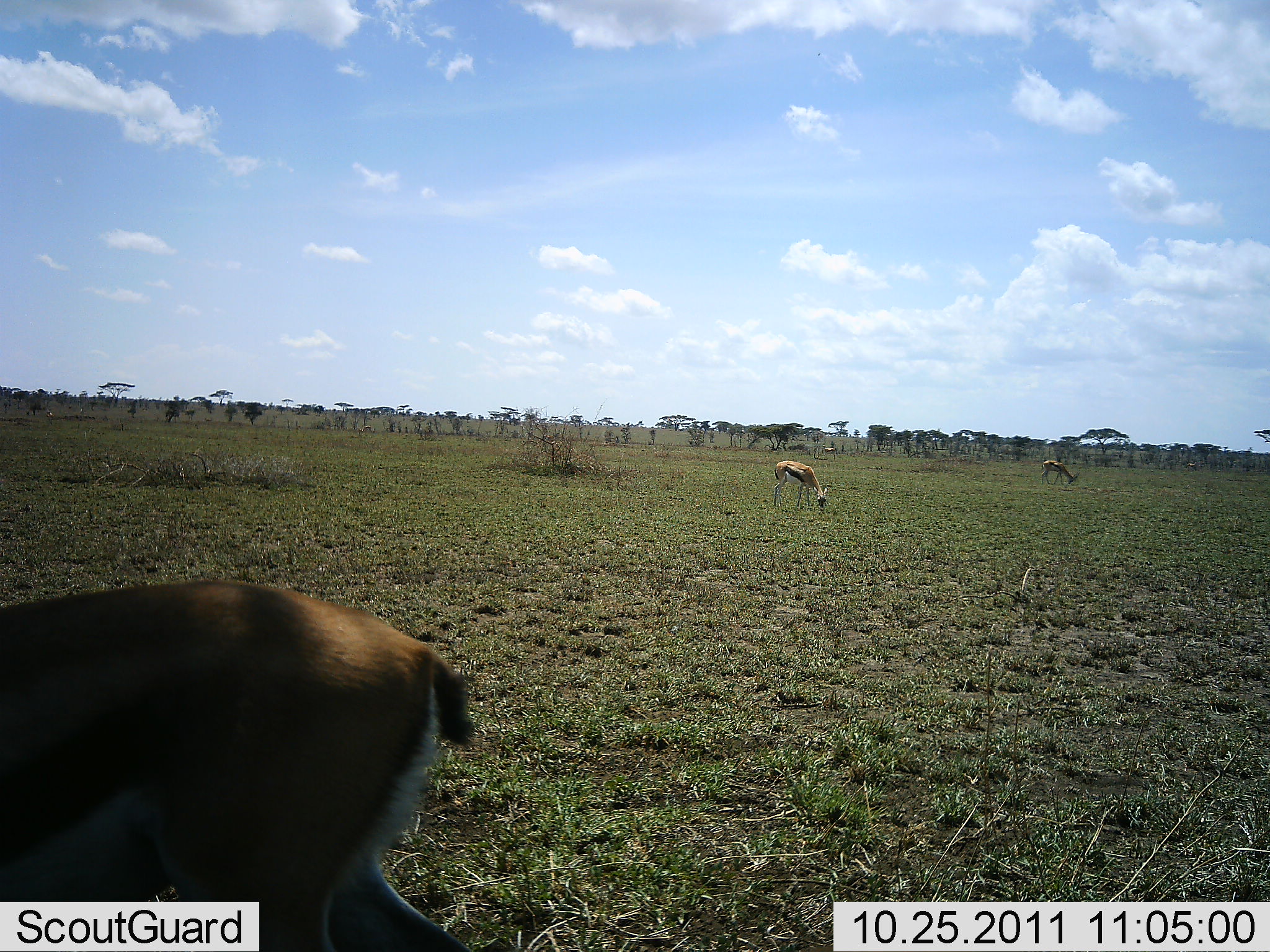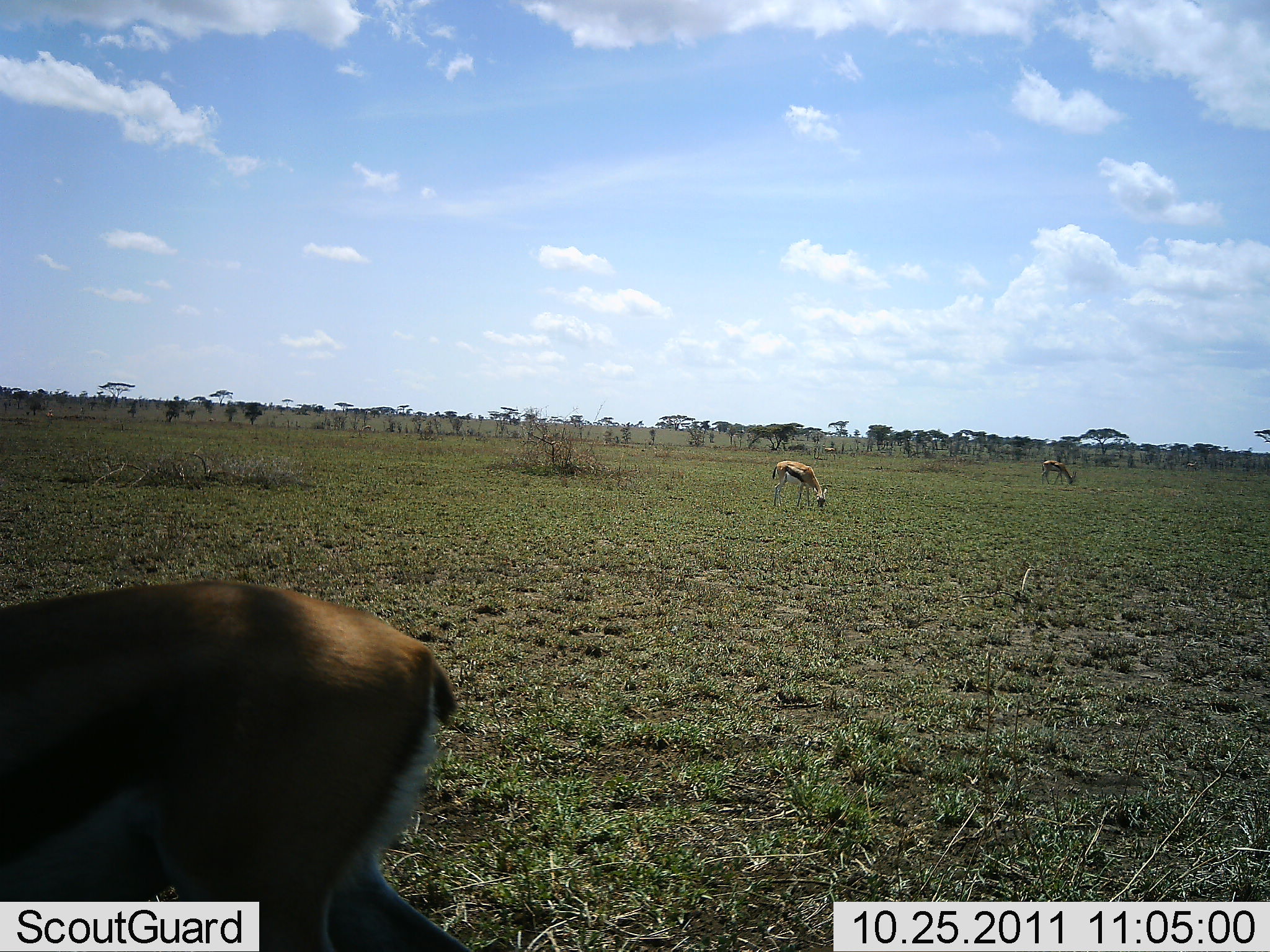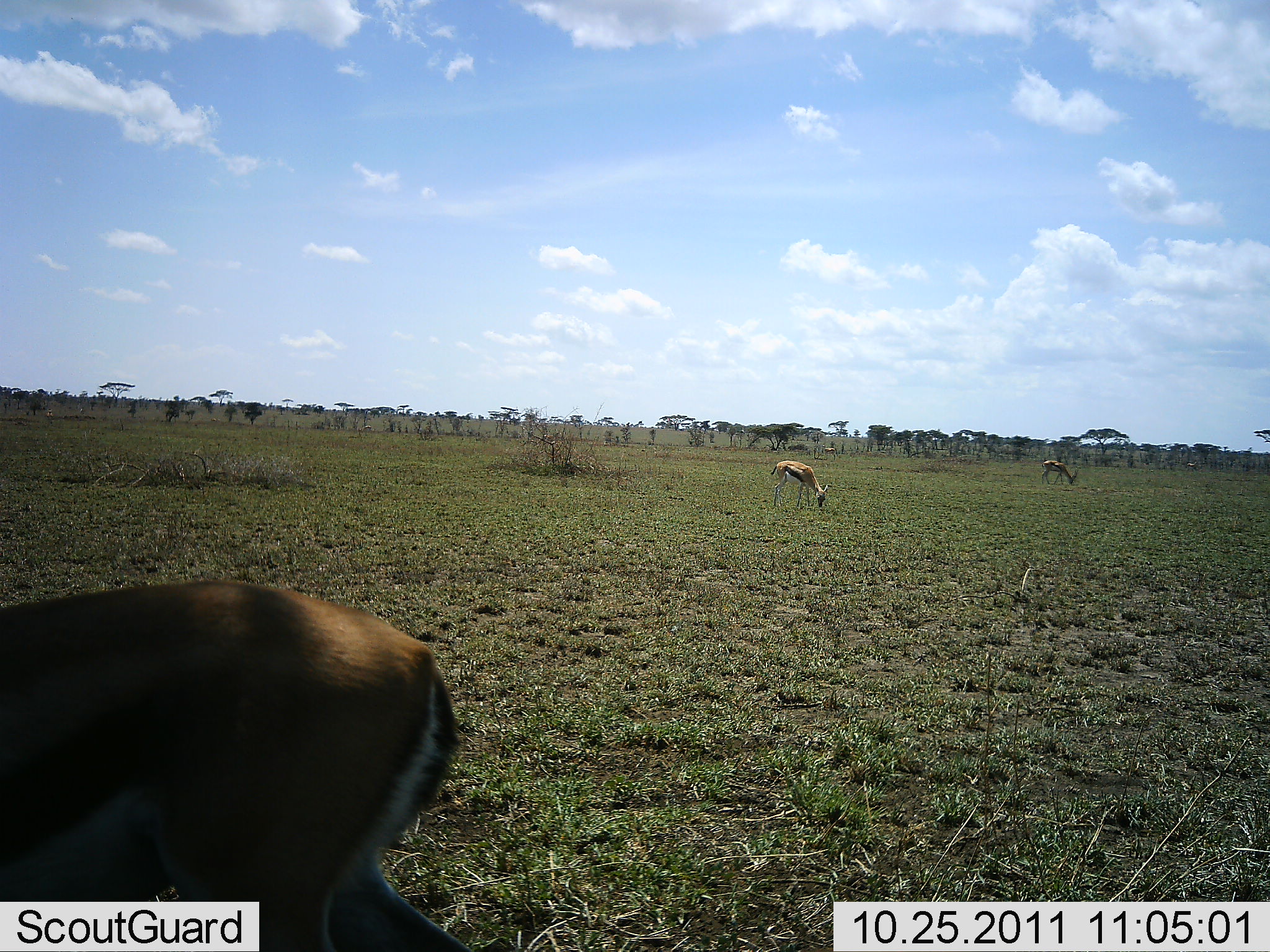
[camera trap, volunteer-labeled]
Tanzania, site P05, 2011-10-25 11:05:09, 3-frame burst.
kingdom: Animalia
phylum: Chordata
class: Mammalia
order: Artiodactyla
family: Bovidae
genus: Eudorcas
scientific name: Eudorcas thomsonii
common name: thomson's gazelle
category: gazellethomsons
Gazellethomsons (thomson's gazelle) (Eudorcas thomsonii), count 3. Behavior (volunteer vote fractions): standing 27%, resting 0%, moving 0%, interacting 0%. Young present (vote fraction): 0%. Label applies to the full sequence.